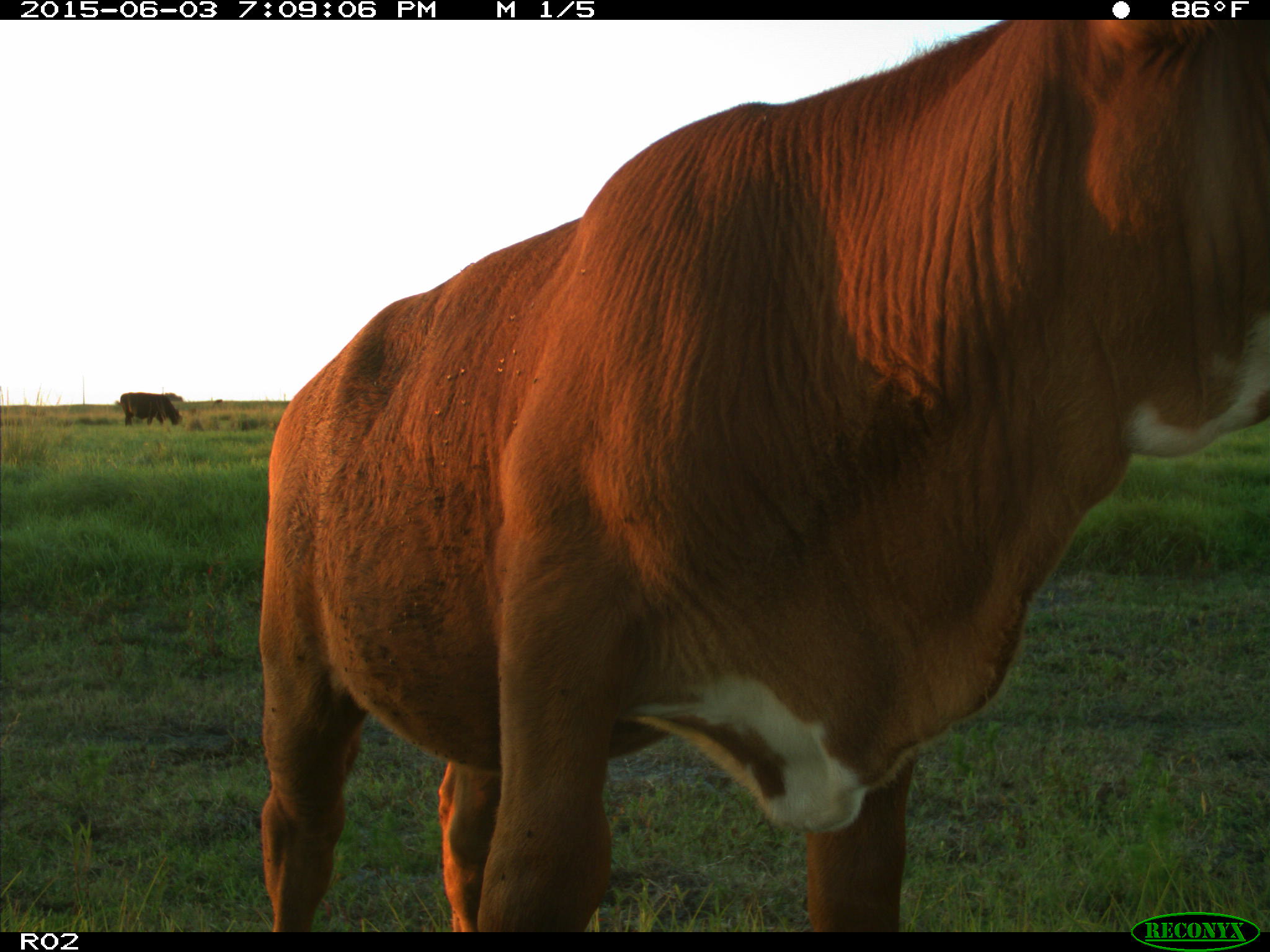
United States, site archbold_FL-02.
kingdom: Animalia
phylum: Chordata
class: Mammalia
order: Artiodactyla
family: Bovidae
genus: Bos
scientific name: Bos taurus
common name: domestic cow